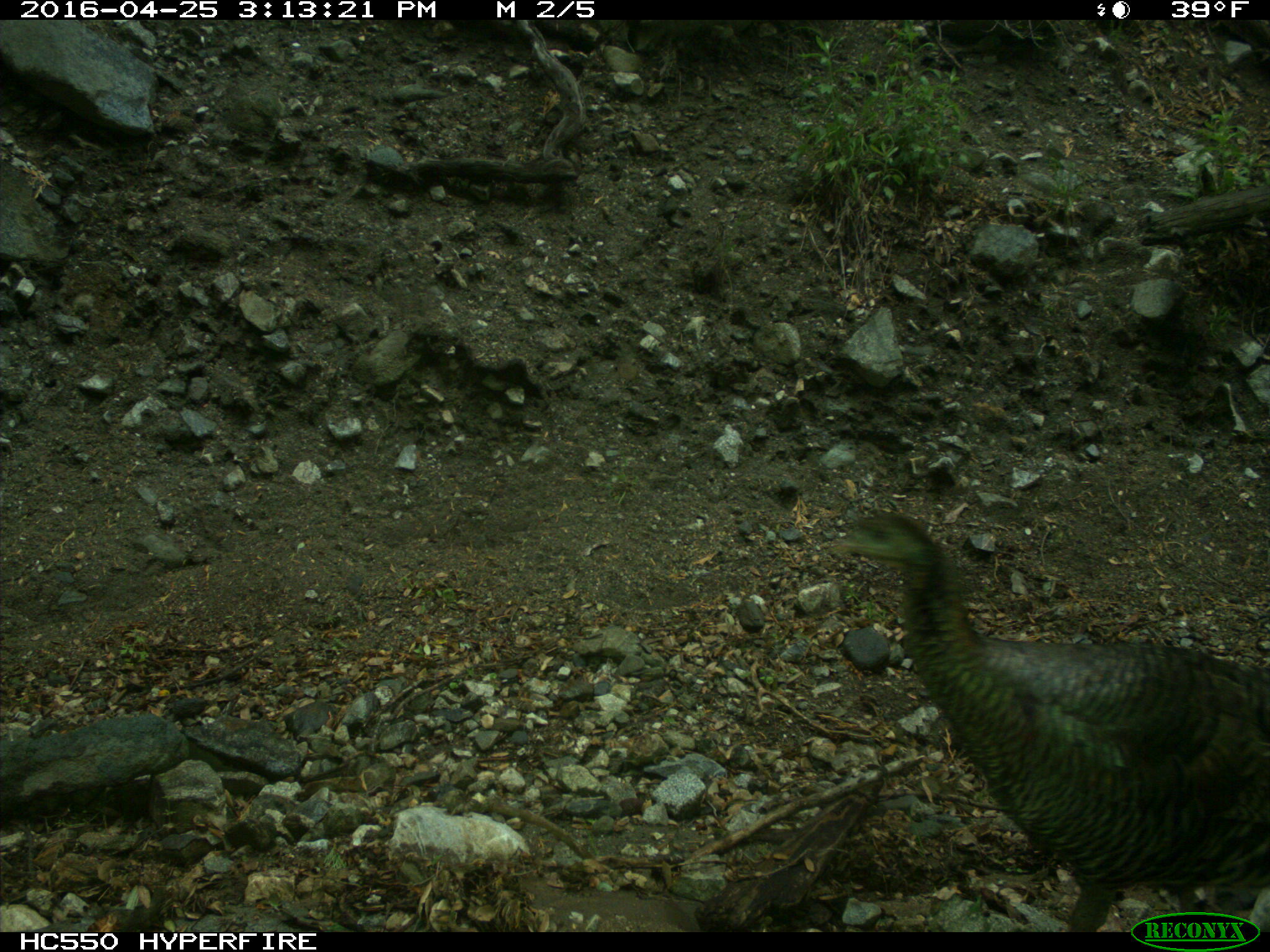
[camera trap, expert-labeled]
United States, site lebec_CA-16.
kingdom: Animalia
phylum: Chordata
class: Aves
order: Galliformes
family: Phasianidae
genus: Meleagris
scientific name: Meleagris gallopavo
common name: wild turkey